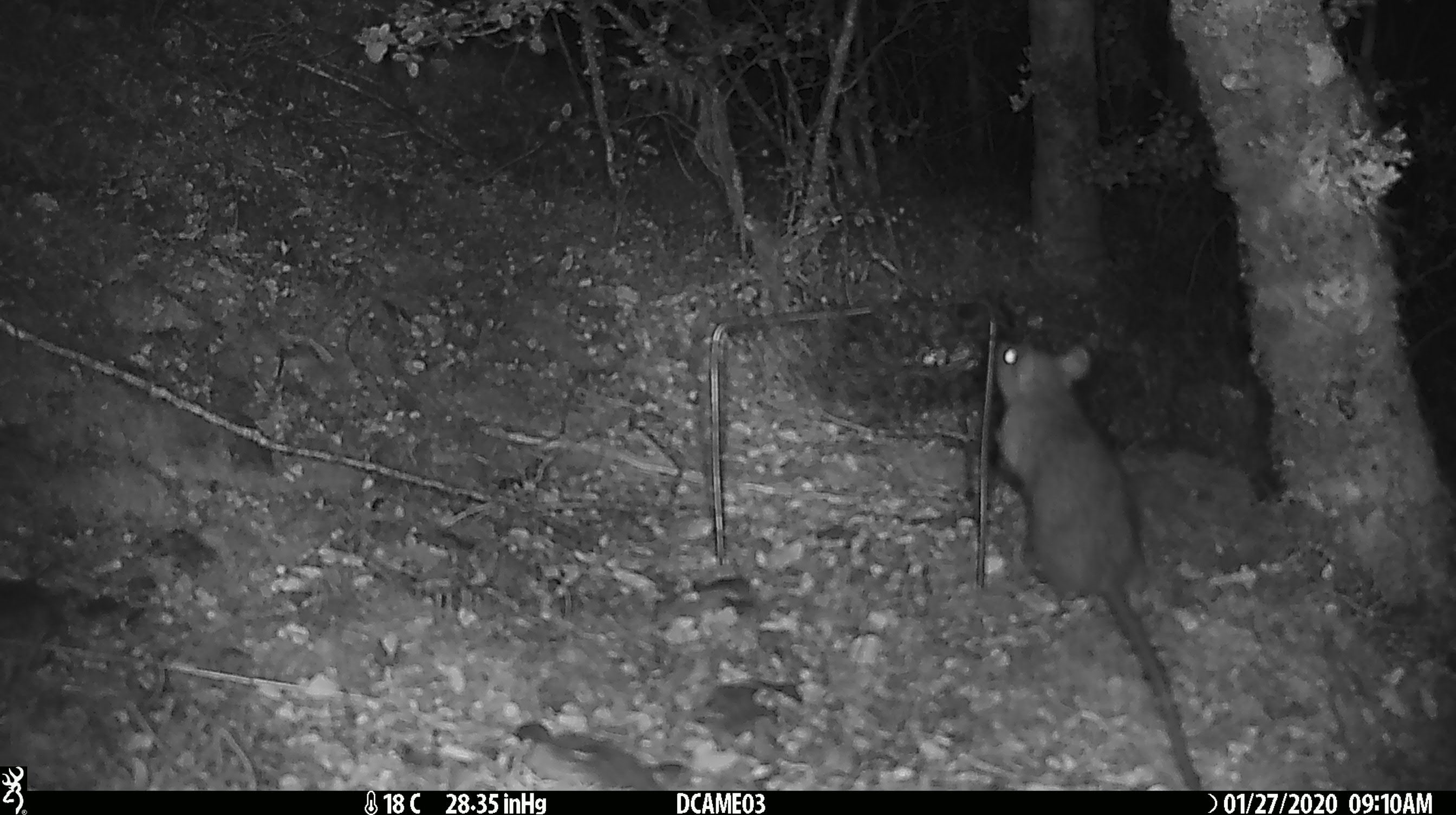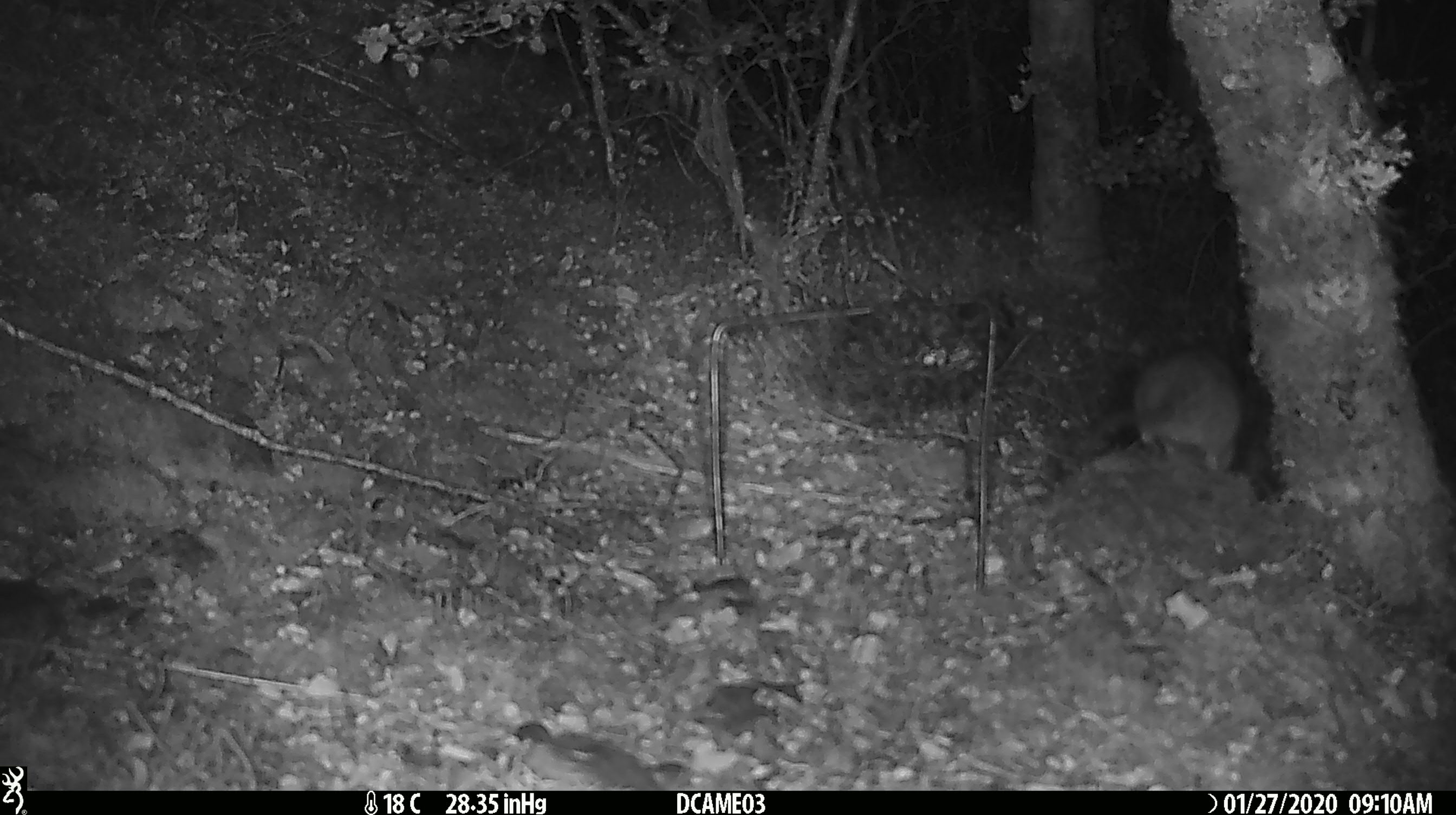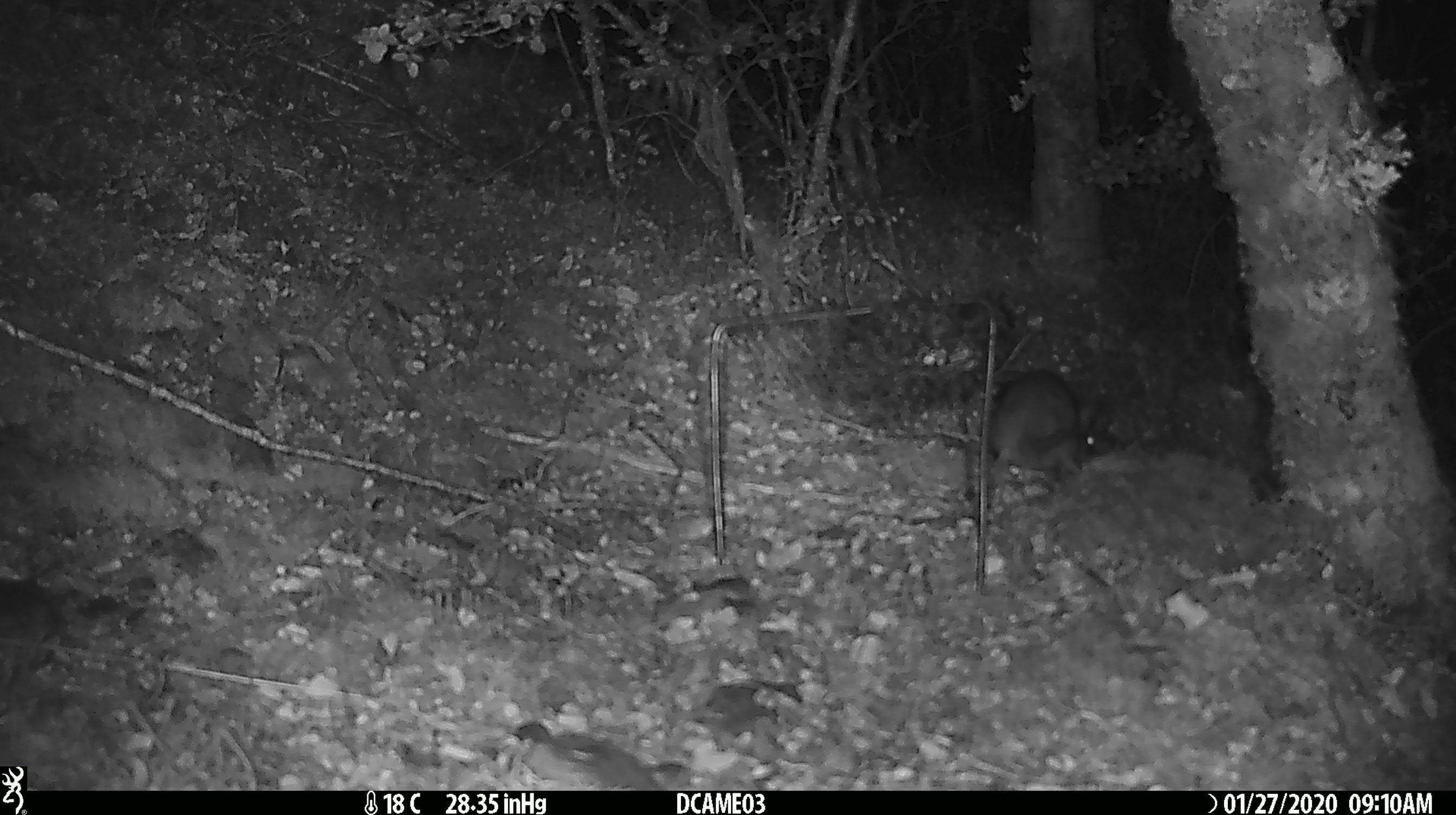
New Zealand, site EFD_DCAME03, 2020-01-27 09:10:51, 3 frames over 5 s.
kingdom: Animalia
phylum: Chordata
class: Mammalia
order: Rodentia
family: Muridae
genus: Rattus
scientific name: Rattus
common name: rat